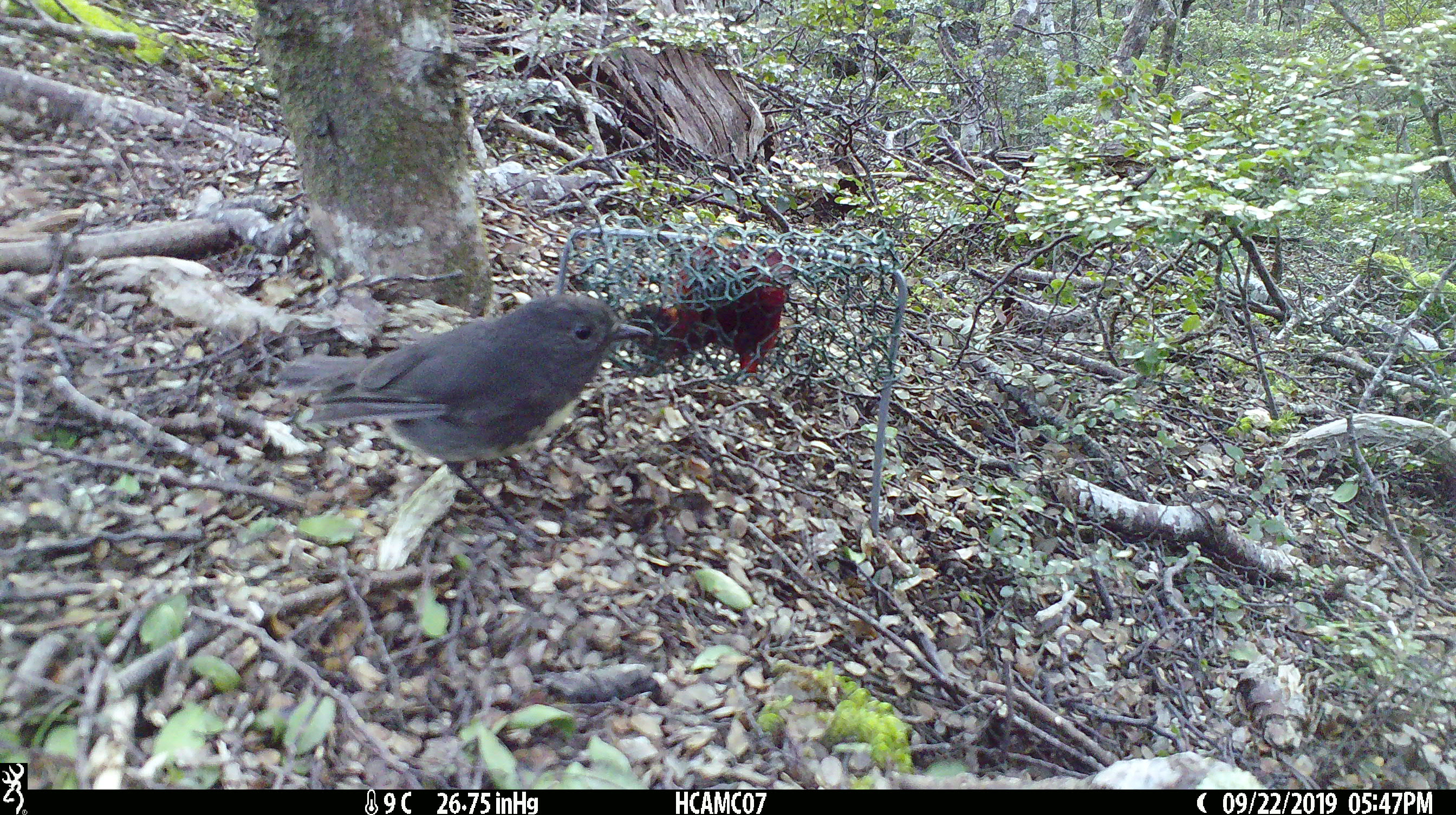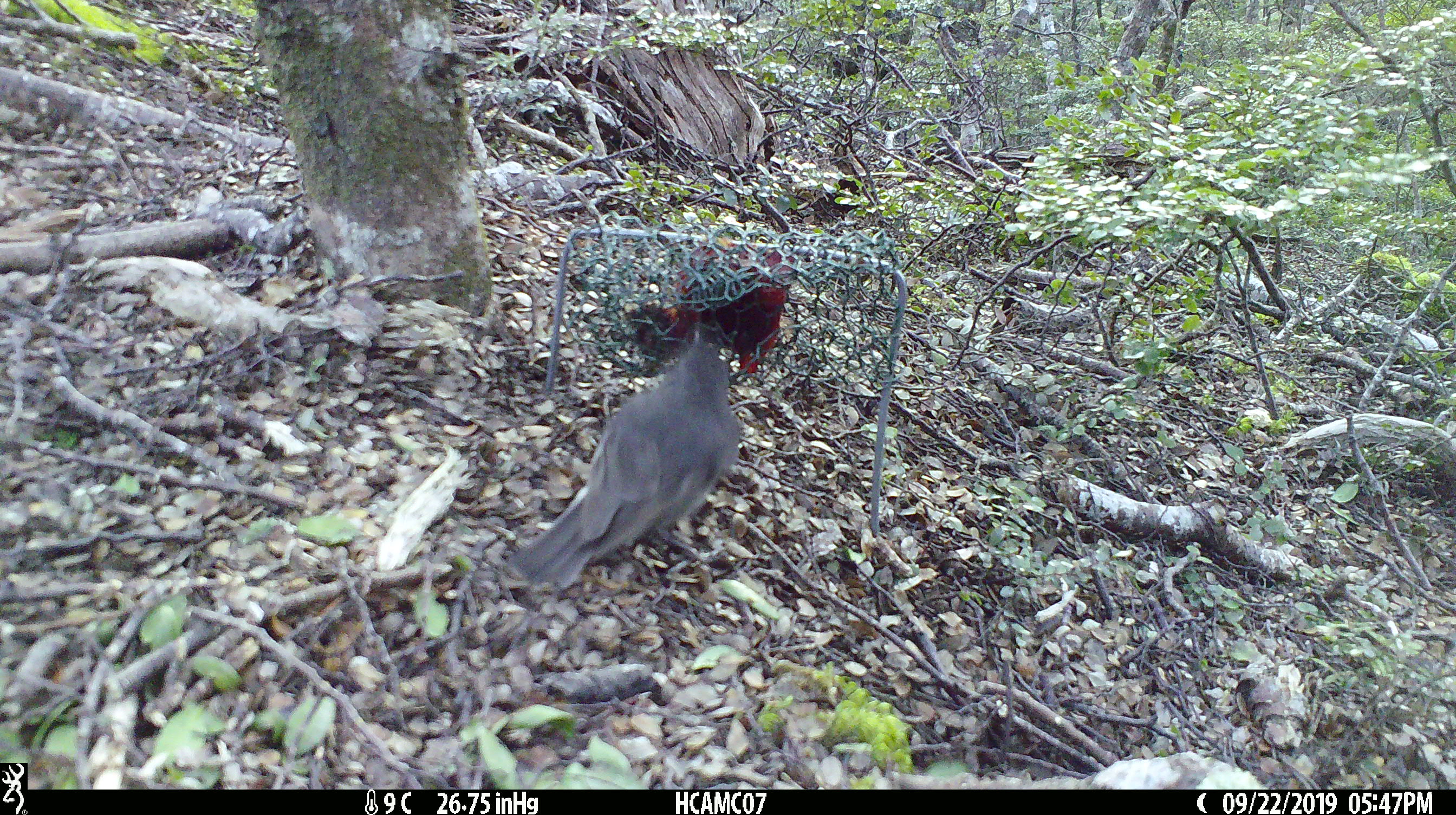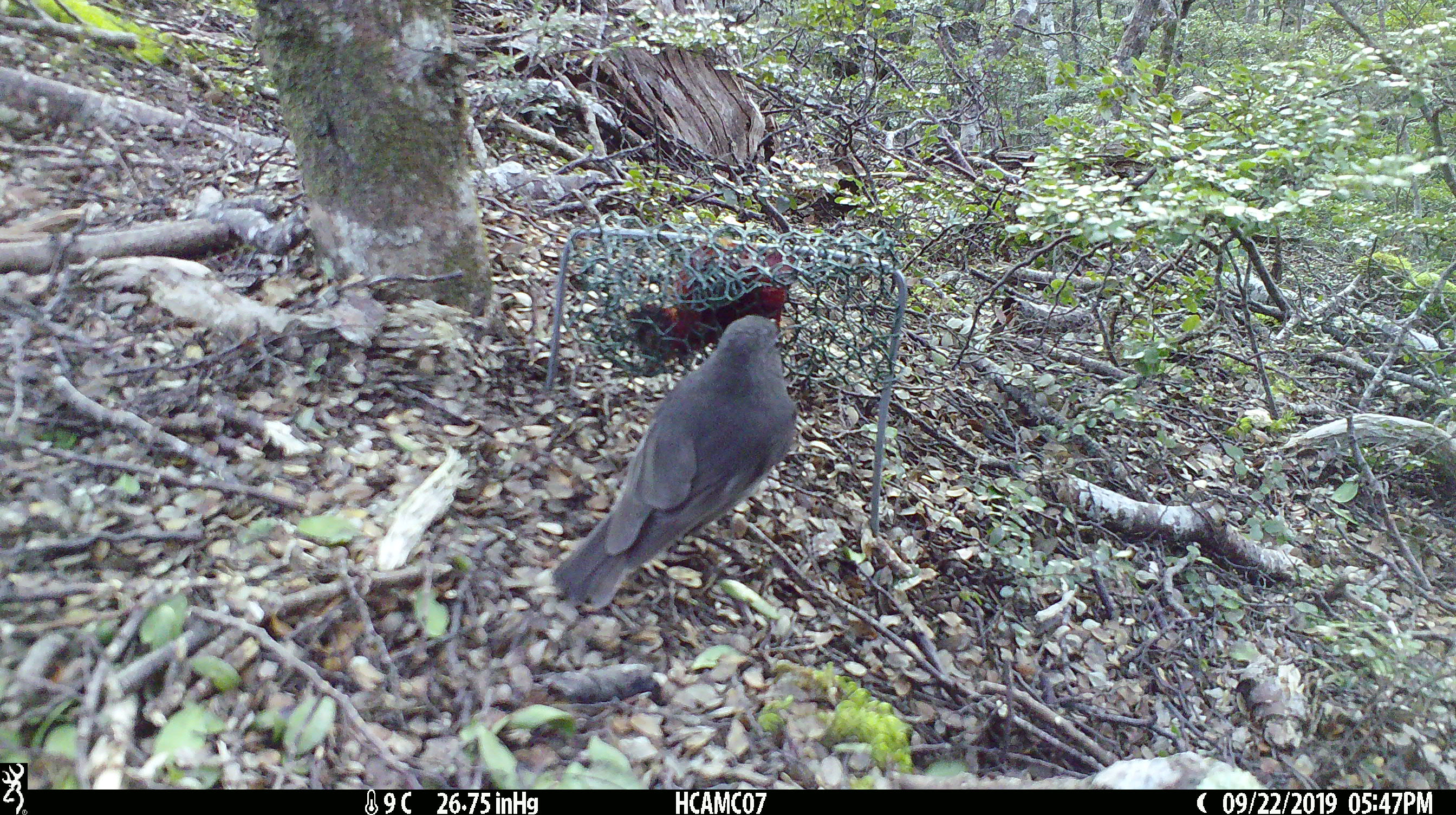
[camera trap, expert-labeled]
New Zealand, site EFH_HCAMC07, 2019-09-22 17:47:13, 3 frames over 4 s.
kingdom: Animalia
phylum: Chordata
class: Aves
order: Passeriformes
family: Petroicidae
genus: Petroica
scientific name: Petroica australis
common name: new zealand robin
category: robin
Robin (new zealand robin) (Petroica australis).